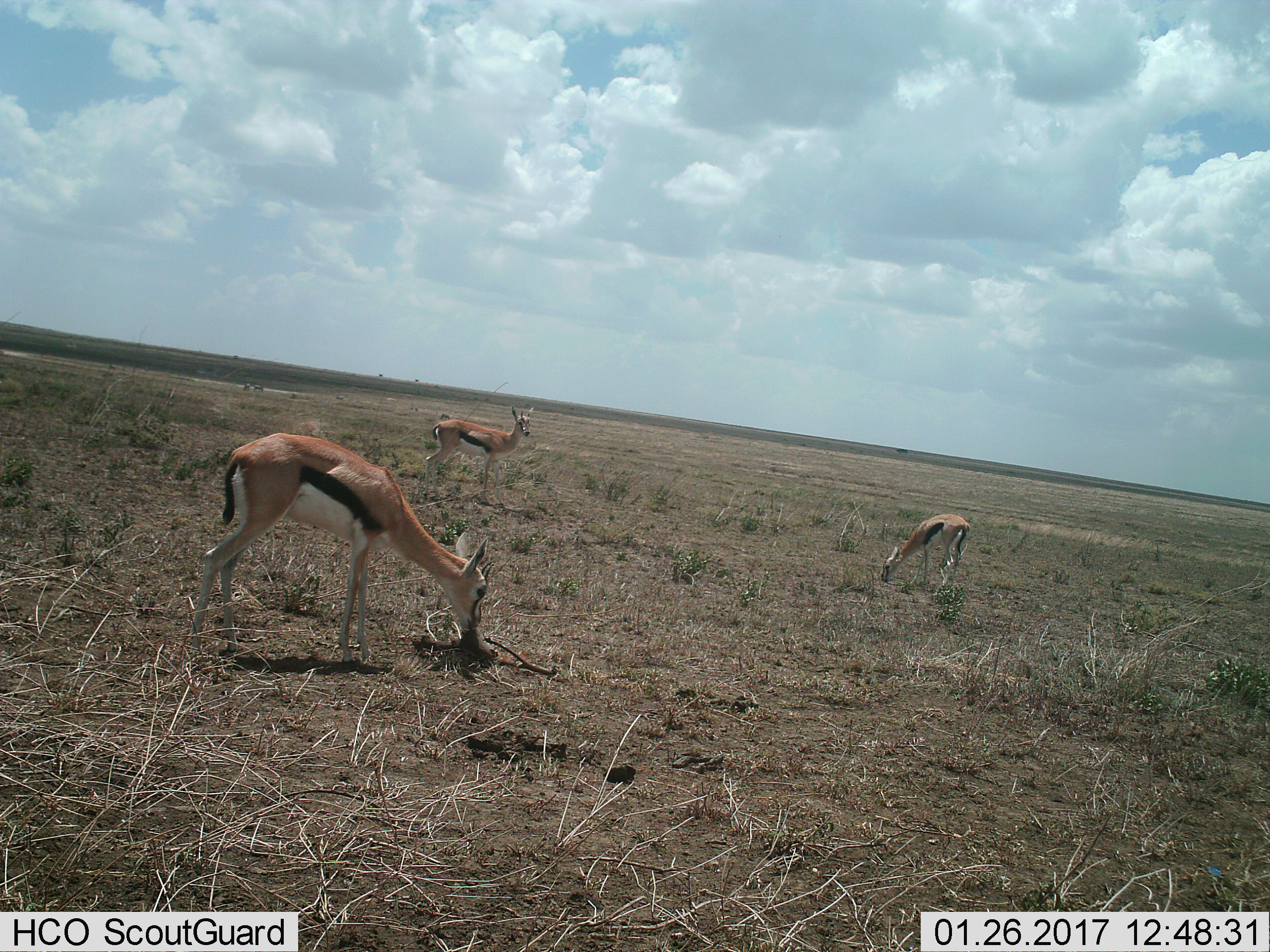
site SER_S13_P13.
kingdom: Animalia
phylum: Chordata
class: Mammalia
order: Artiodactyla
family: Bovidae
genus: Eudorcas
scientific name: Eudorcas thomsonii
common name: thomson's gazelle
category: gazellethomsons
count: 3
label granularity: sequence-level